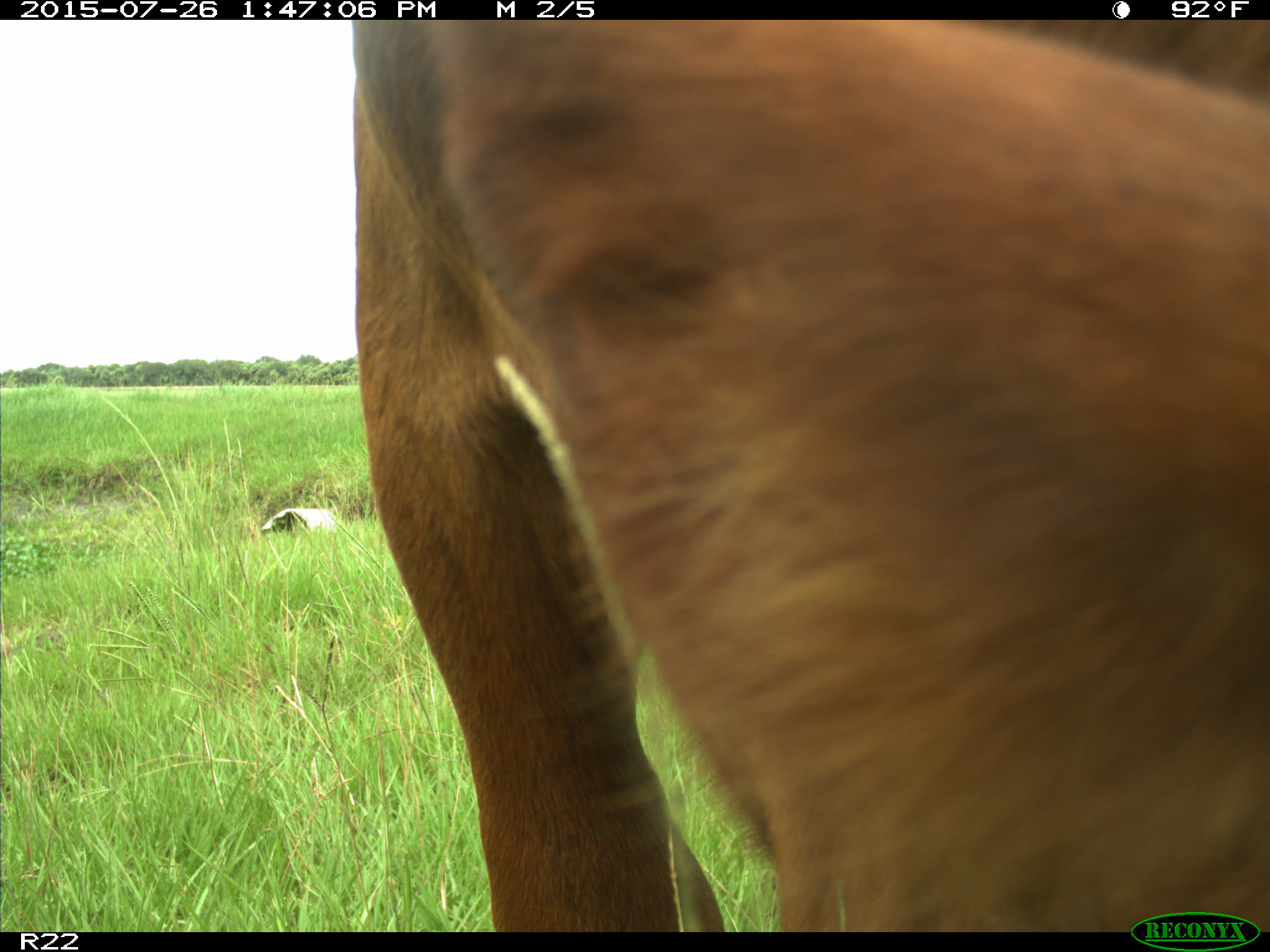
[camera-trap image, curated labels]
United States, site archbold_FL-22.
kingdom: Animalia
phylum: Chordata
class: Mammalia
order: Artiodactyla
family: Bovidae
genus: Bos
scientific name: Bos taurus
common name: domestic cow